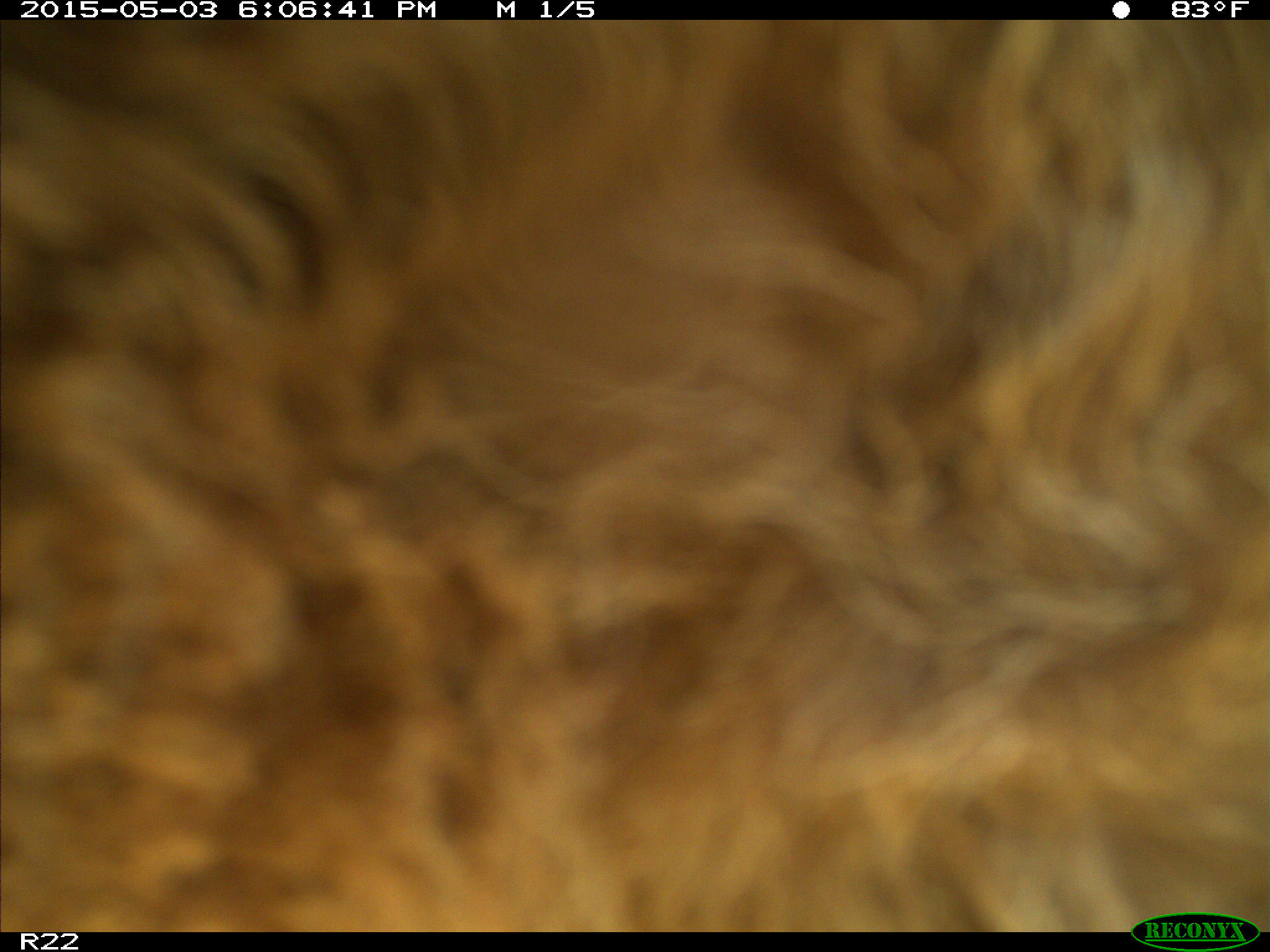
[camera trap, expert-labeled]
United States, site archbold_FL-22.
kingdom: Animalia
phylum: Chordata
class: Mammalia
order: Artiodactyla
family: Bovidae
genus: Bos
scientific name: Bos taurus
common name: domestic cow